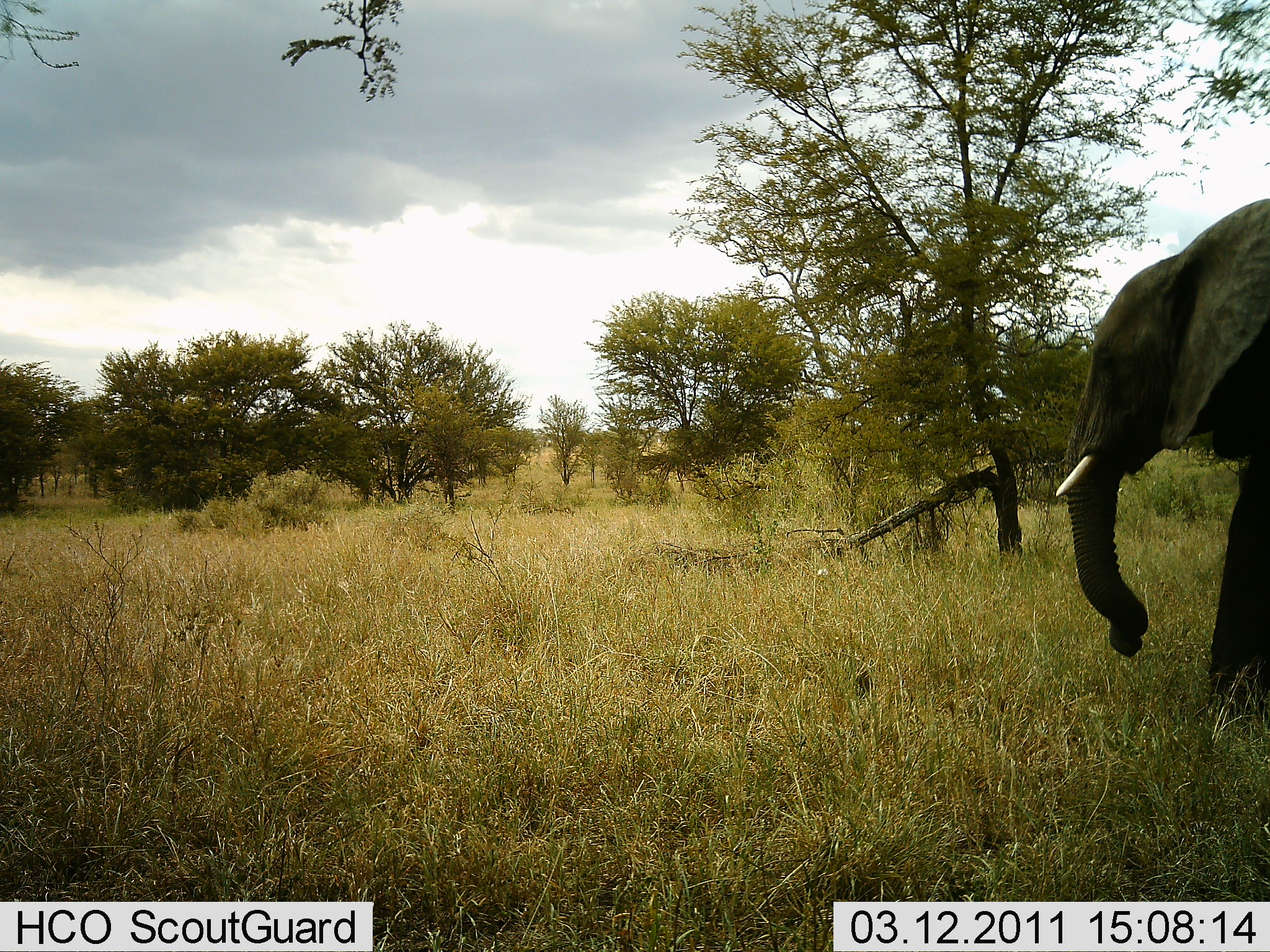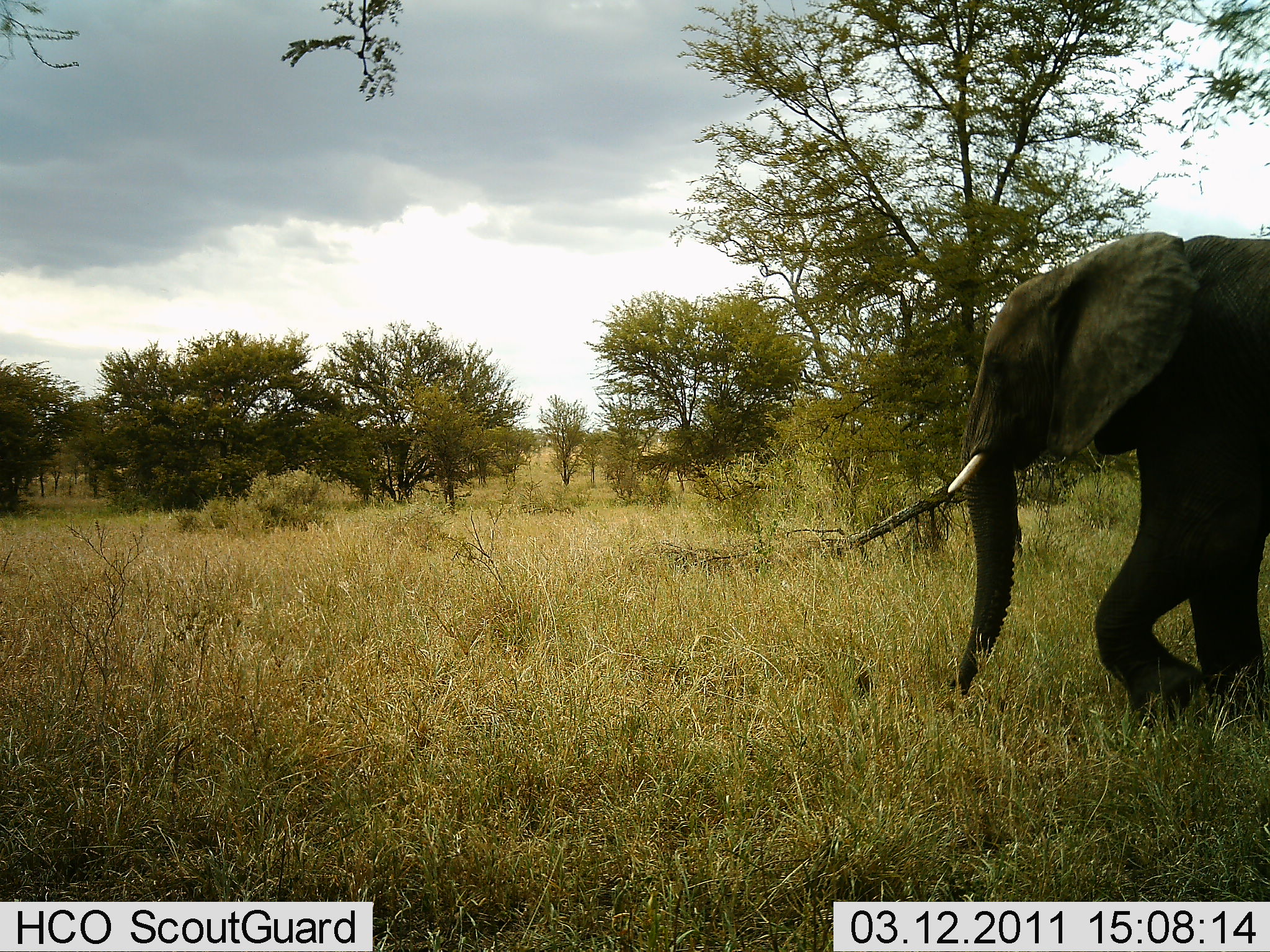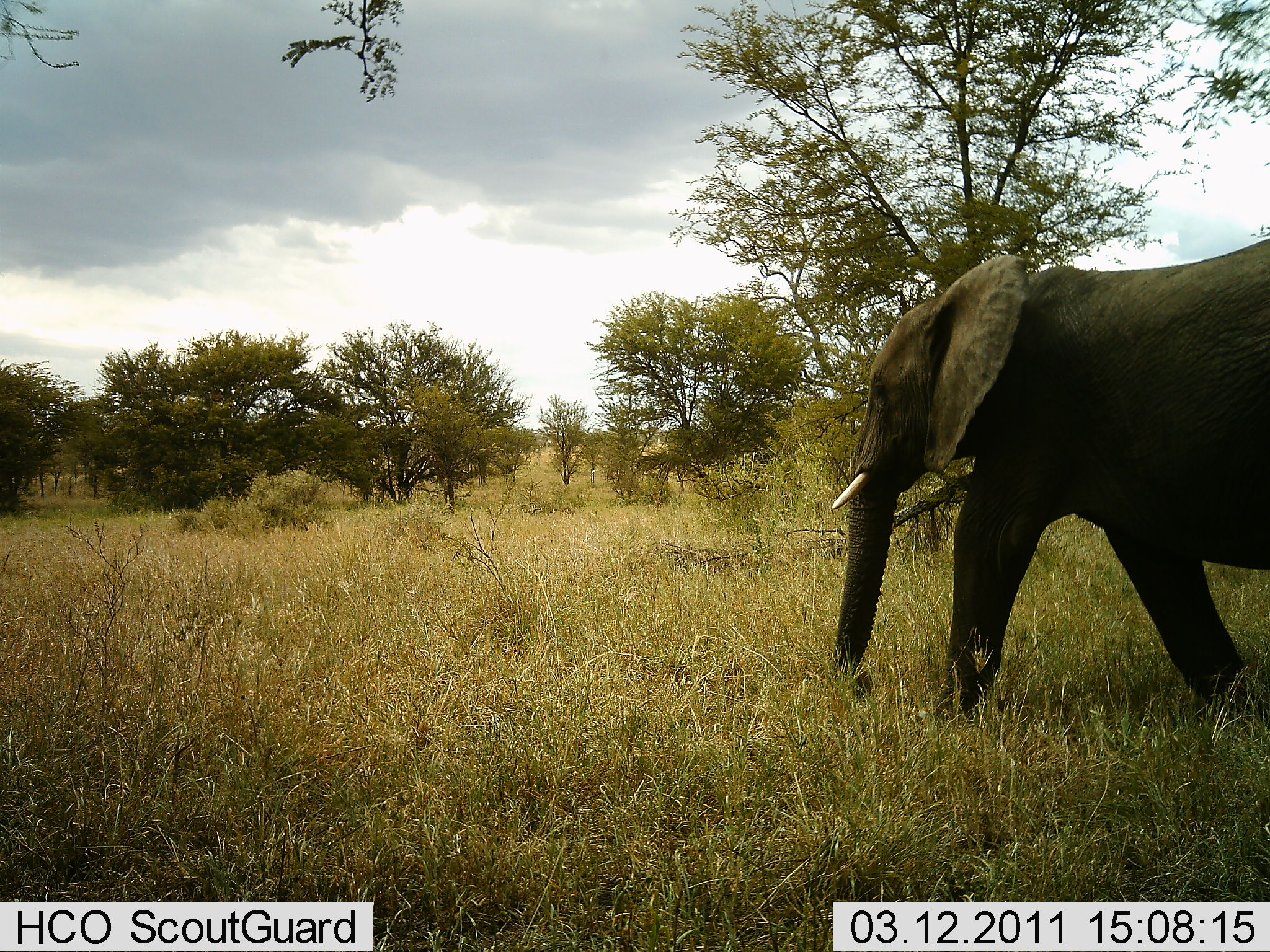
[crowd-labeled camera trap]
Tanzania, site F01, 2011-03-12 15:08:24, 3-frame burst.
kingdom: Animalia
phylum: Chordata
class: Mammalia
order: Proboscidea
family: Elephantidae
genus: Loxodonta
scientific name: Loxodonta africana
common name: african bush elephant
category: elephant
Elephant (african bush elephant) (Loxodonta africana), count 1. Behavior (volunteer vote fractions): standing 8%, resting 0%, moving 92%, interacting 0%. Young present (vote fraction): 0%. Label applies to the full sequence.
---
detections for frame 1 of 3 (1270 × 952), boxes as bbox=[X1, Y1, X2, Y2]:
animal: bbox=[1053, 197, 1270, 707]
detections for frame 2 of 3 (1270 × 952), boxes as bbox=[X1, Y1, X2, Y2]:
animal: bbox=[944, 231, 1270, 718]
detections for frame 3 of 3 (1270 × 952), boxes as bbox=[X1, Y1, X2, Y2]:
animal: bbox=[828, 239, 1270, 721]